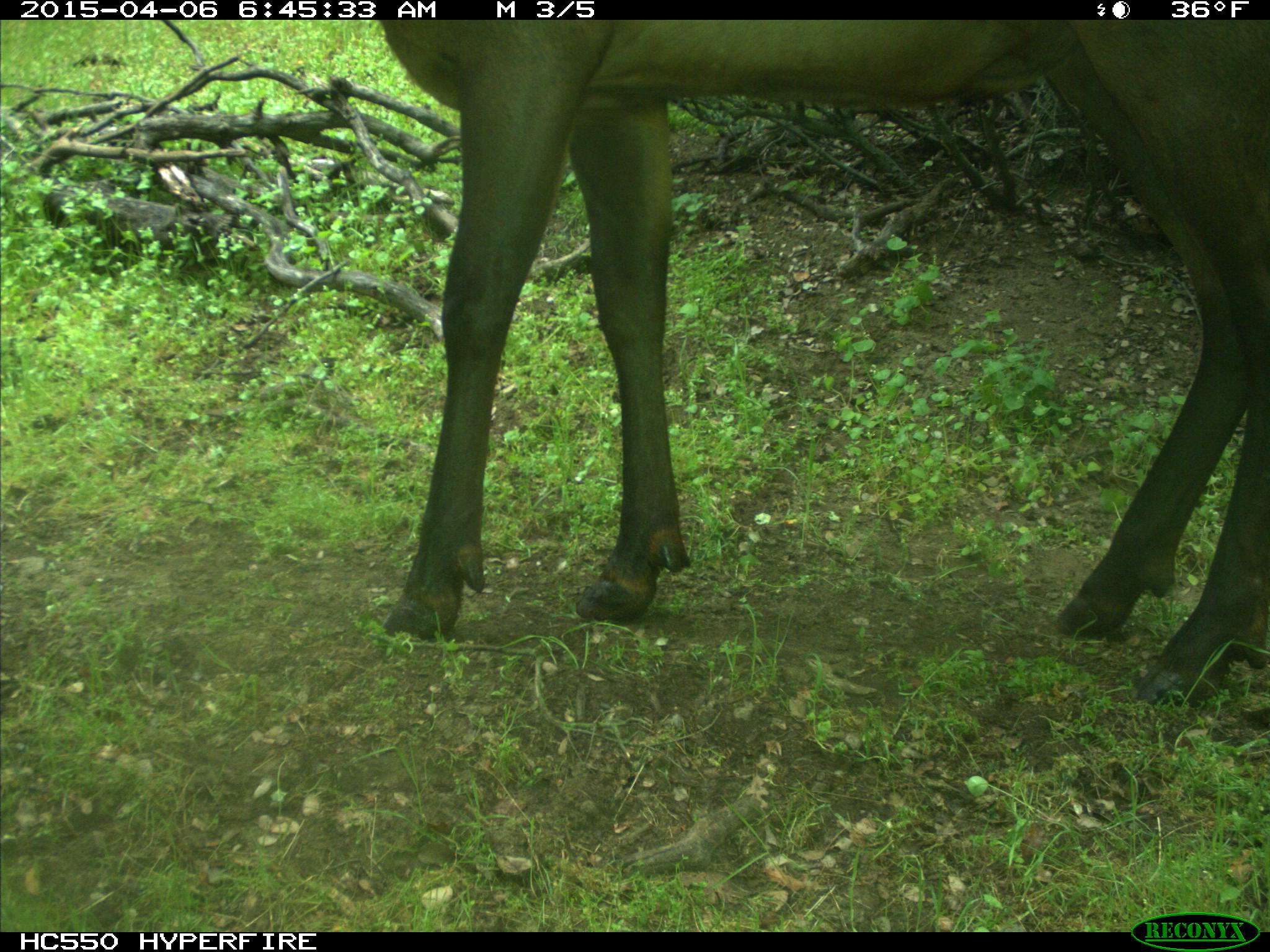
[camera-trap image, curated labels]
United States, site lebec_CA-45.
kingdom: Animalia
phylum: Chordata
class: Mammalia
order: Artiodactyla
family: Cervidae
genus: Cervus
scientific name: Cervus canadensis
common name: elk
Cervus canadensis (elk).